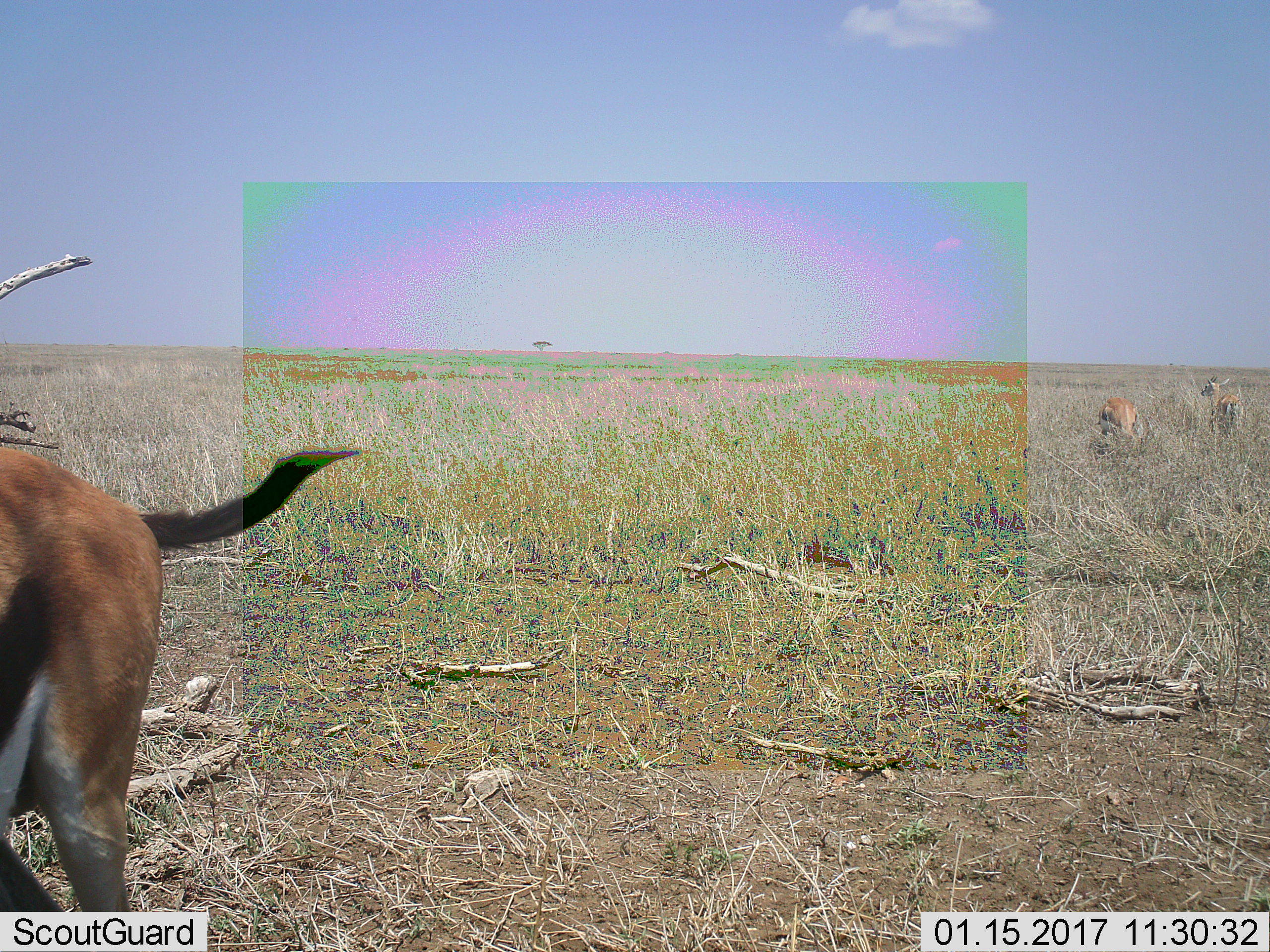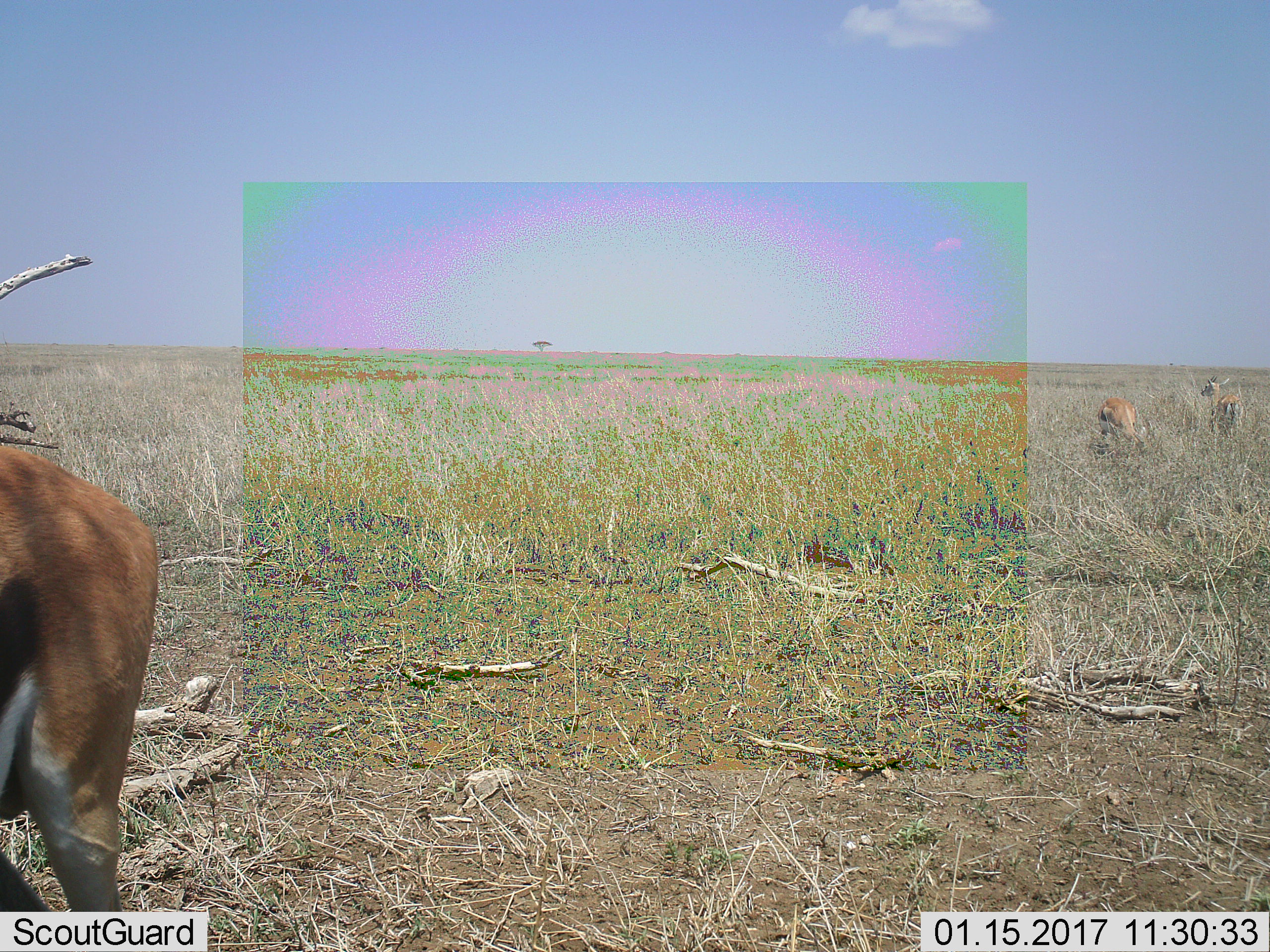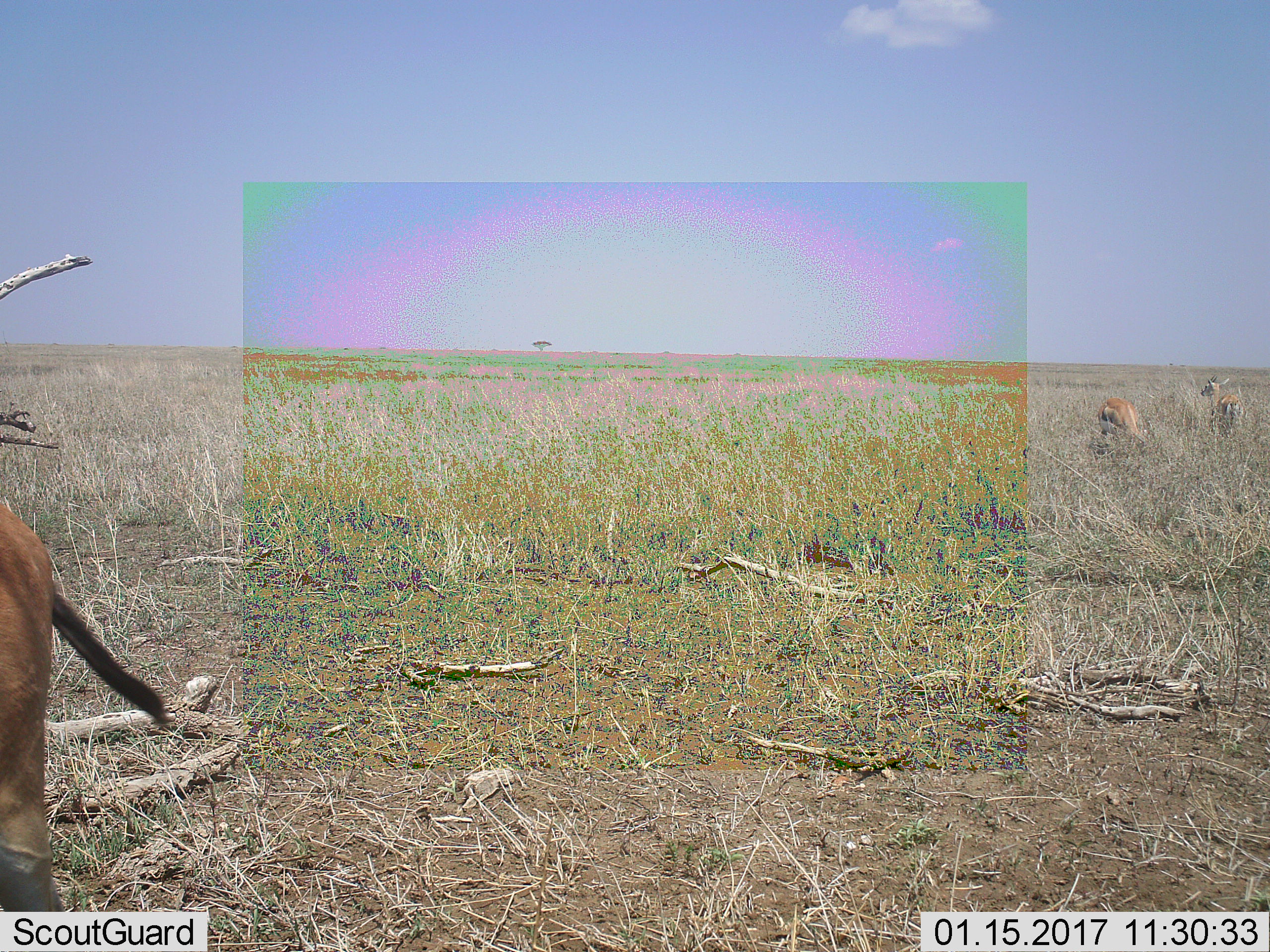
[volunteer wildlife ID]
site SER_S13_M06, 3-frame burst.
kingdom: Animalia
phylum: Chordata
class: Mammalia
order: Artiodactyla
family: Bovidae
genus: Eudorcas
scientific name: Eudorcas thomsonii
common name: thomson's gazelle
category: gazellethomsons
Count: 3.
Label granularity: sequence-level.